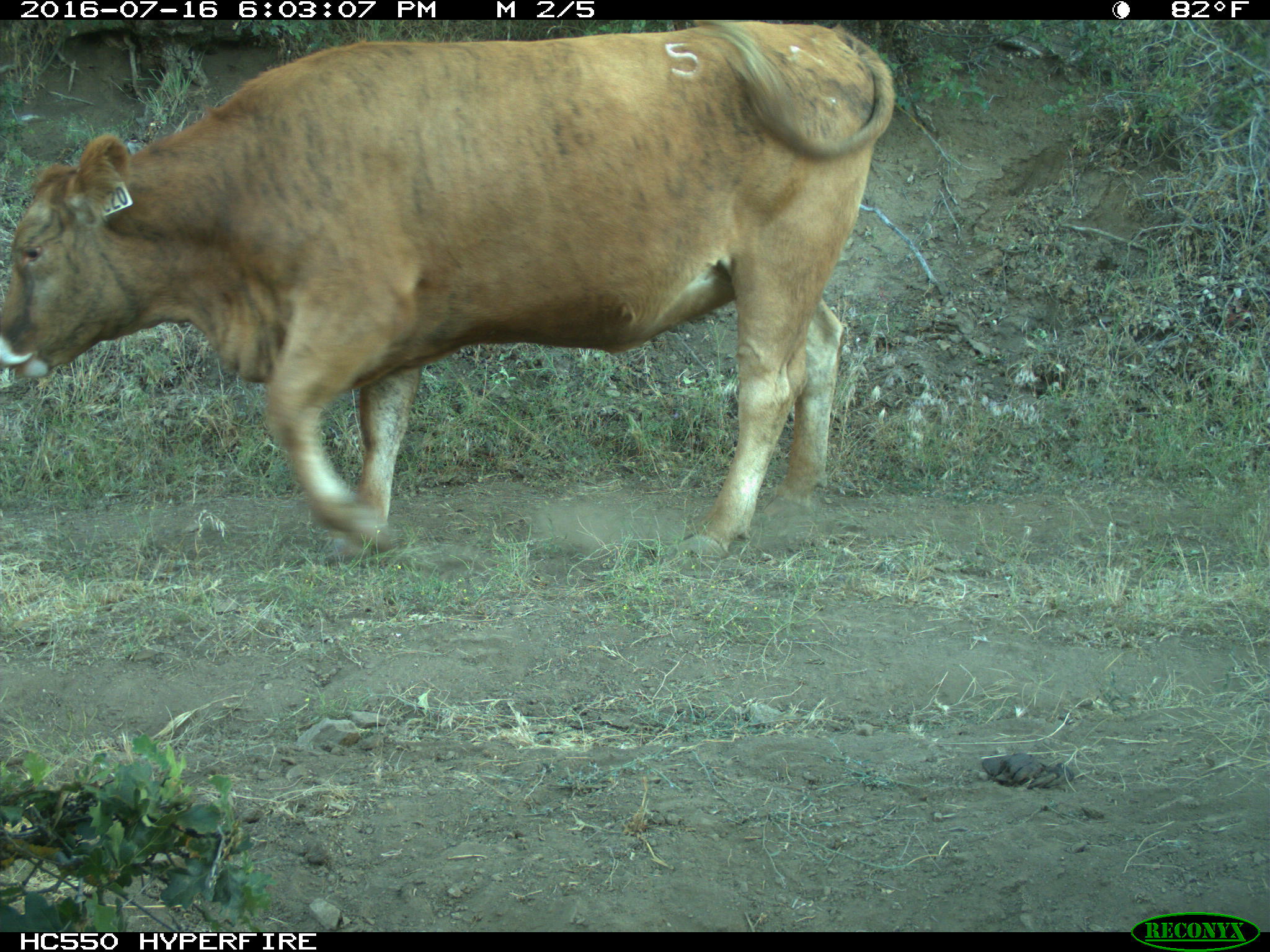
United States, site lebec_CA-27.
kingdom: Animalia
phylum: Chordata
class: Mammalia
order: Artiodactyla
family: Bovidae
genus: Bos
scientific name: Bos taurus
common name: domestic cow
Bos taurus (domestic cow).